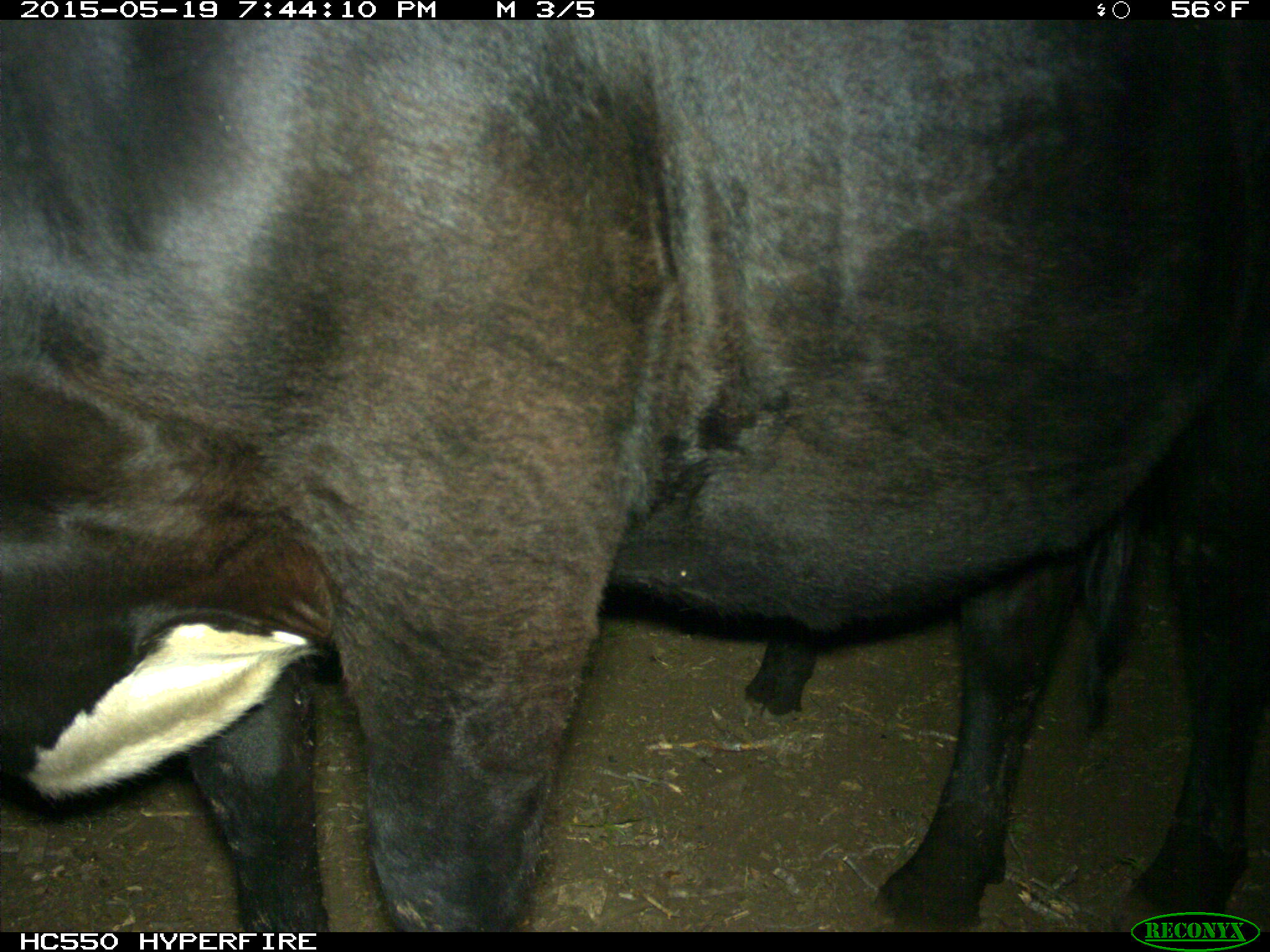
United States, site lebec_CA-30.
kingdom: Animalia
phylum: Chordata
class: Mammalia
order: Artiodactyla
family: Bovidae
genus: Bos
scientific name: Bos taurus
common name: domestic cow